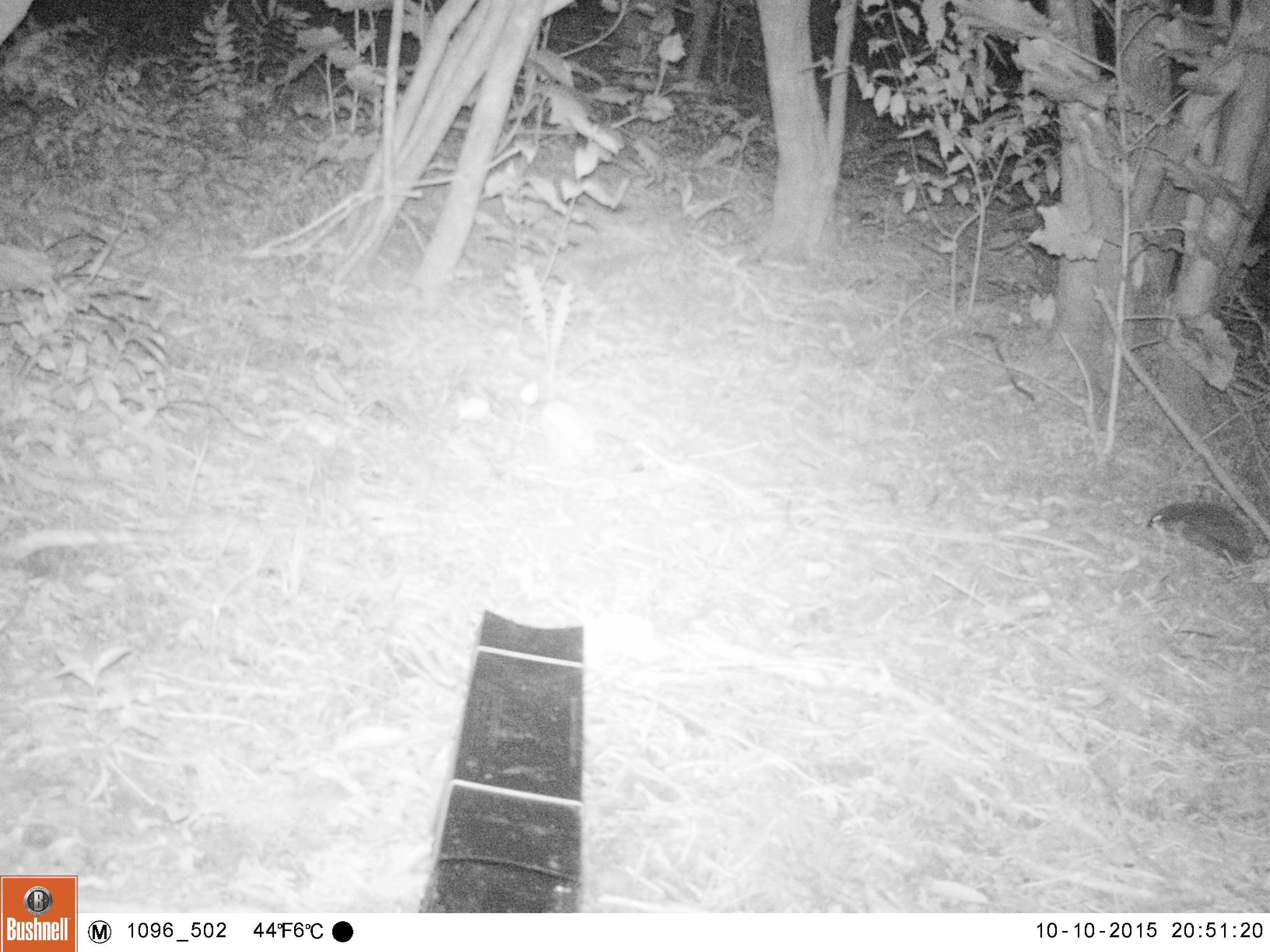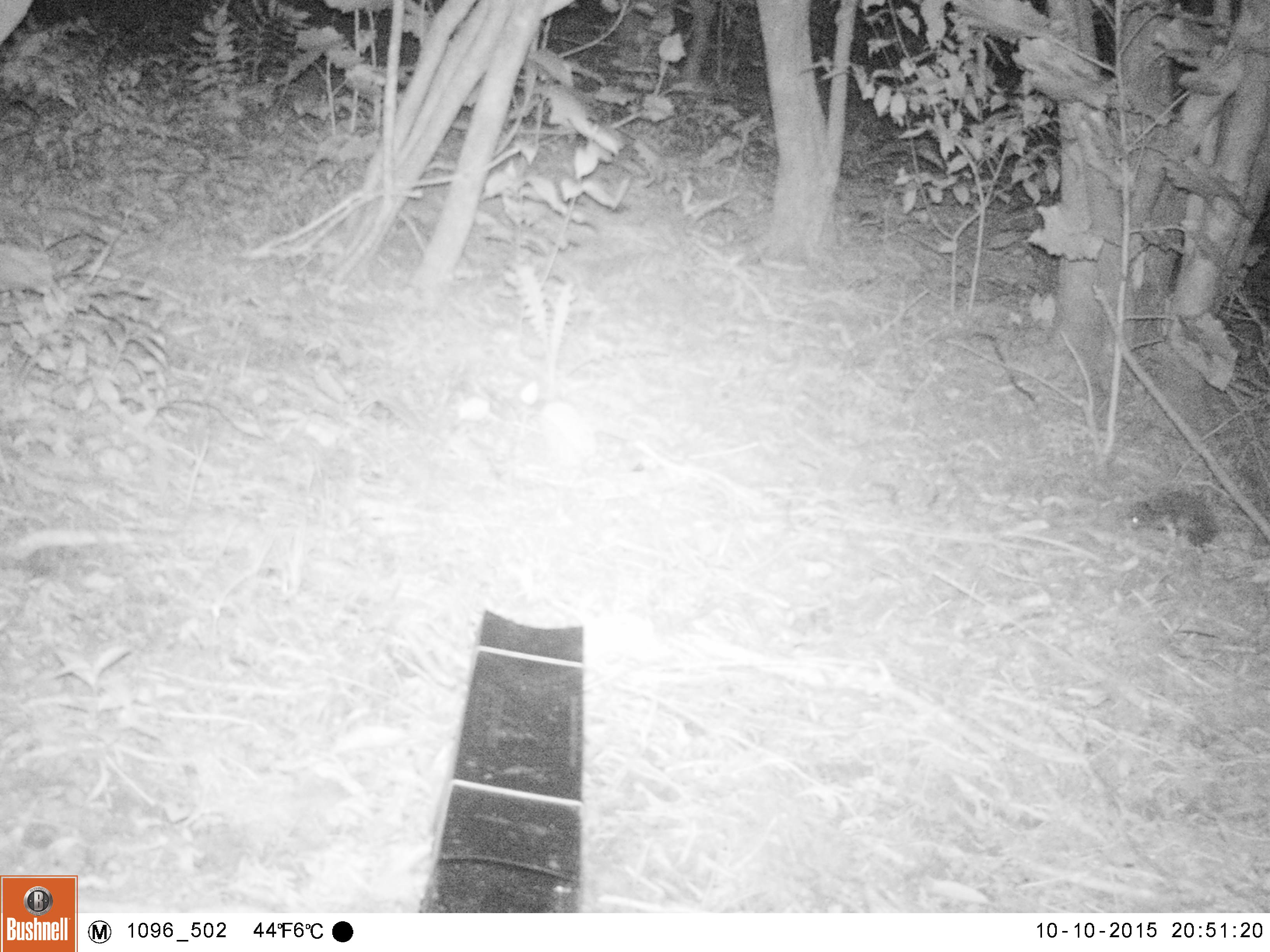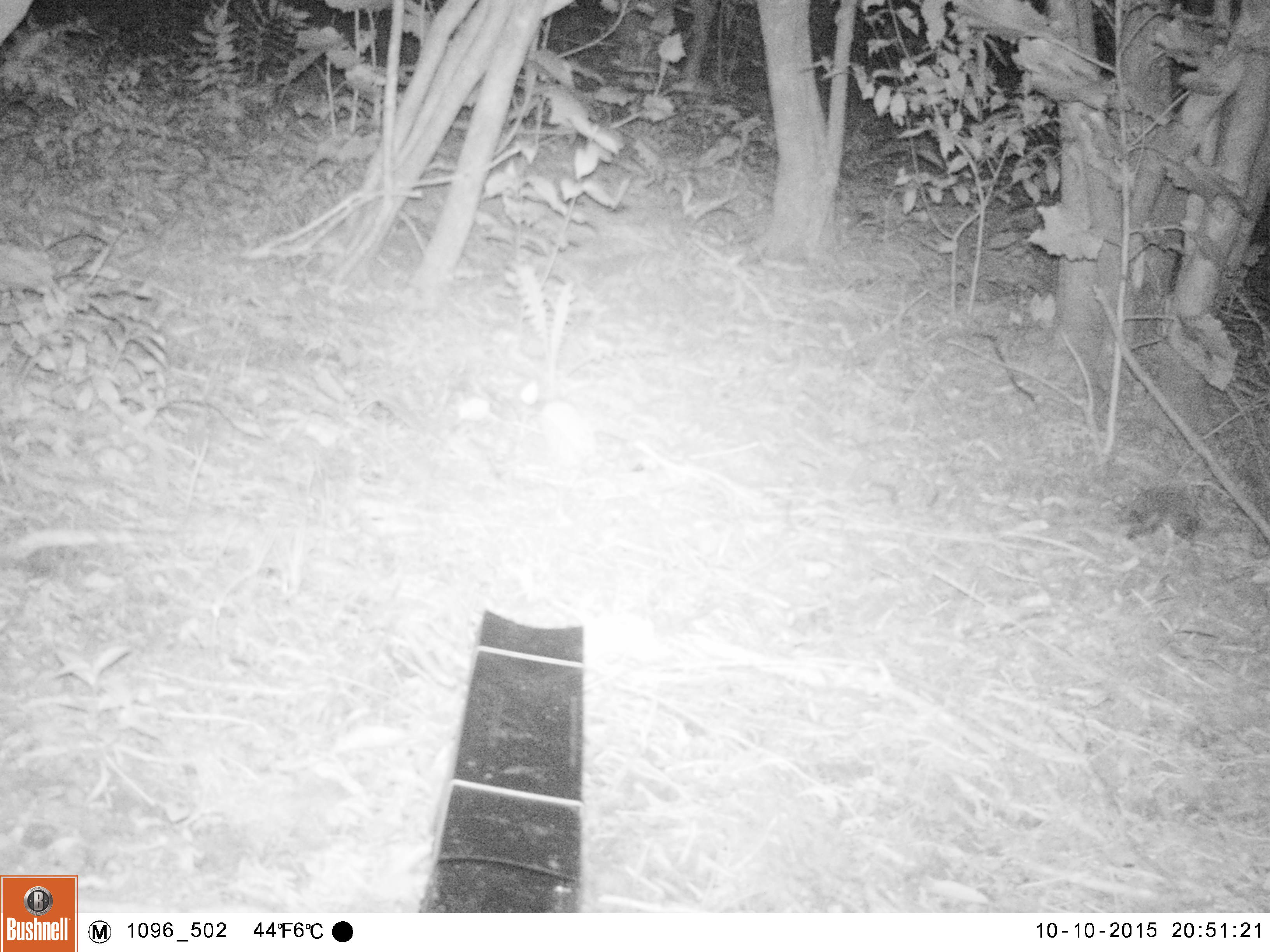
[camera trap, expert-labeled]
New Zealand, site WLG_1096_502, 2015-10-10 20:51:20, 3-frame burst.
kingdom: Animalia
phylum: Chordata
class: Mammalia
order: Eulipotyphla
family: Erinaceidae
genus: Erinaceus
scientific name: Erinaceus europaeus europaeus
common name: european hedgehog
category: hedgehog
Hedgehog (european hedgehog) (Erinaceus europaeus europaeus).